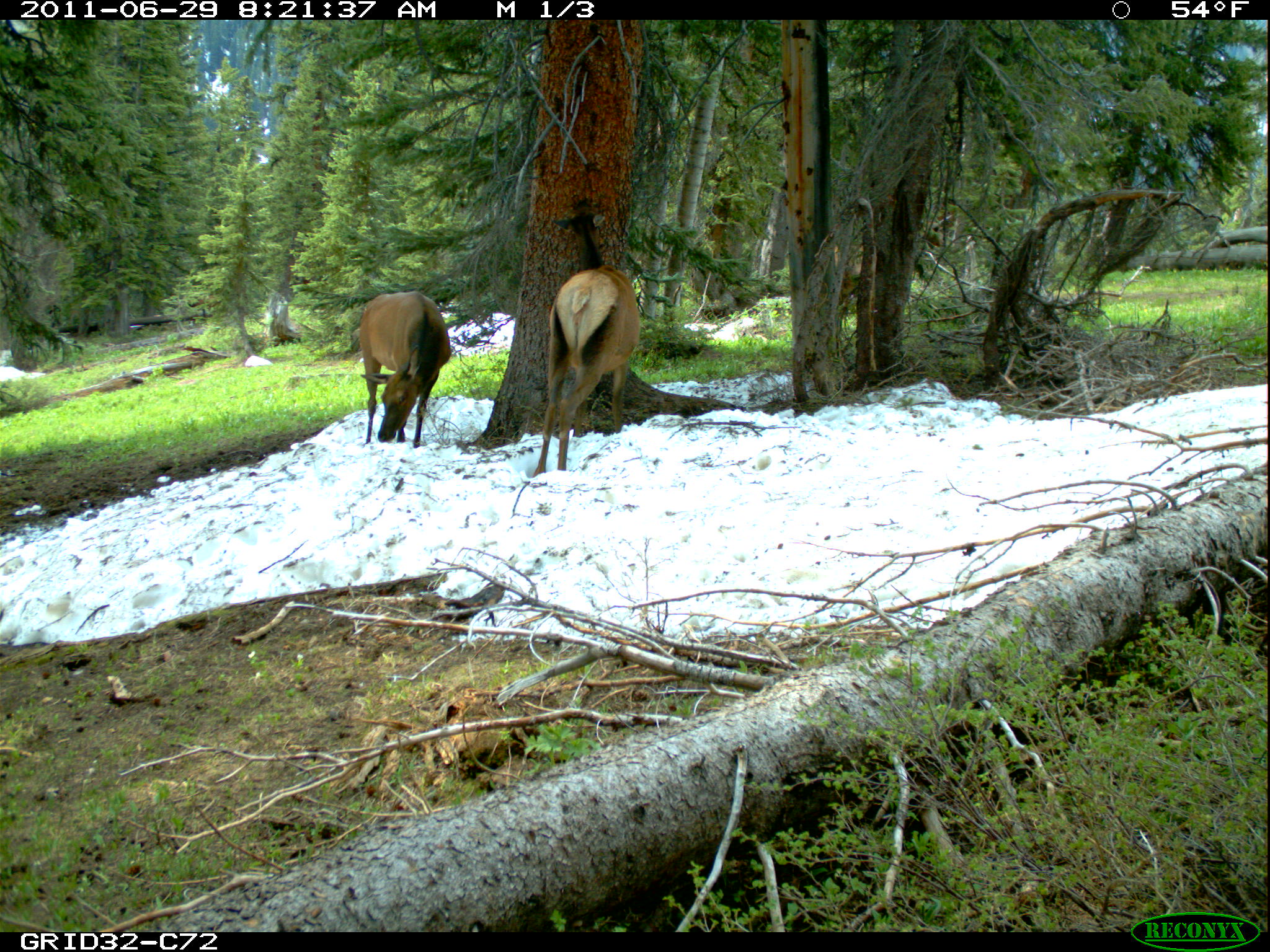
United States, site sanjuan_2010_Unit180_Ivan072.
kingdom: Animalia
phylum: Chordata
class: Mammalia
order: Artiodactyla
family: Cervidae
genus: Cervus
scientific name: Cervus elaphus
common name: red deer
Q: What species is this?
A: Cervus elaphus (red deer).